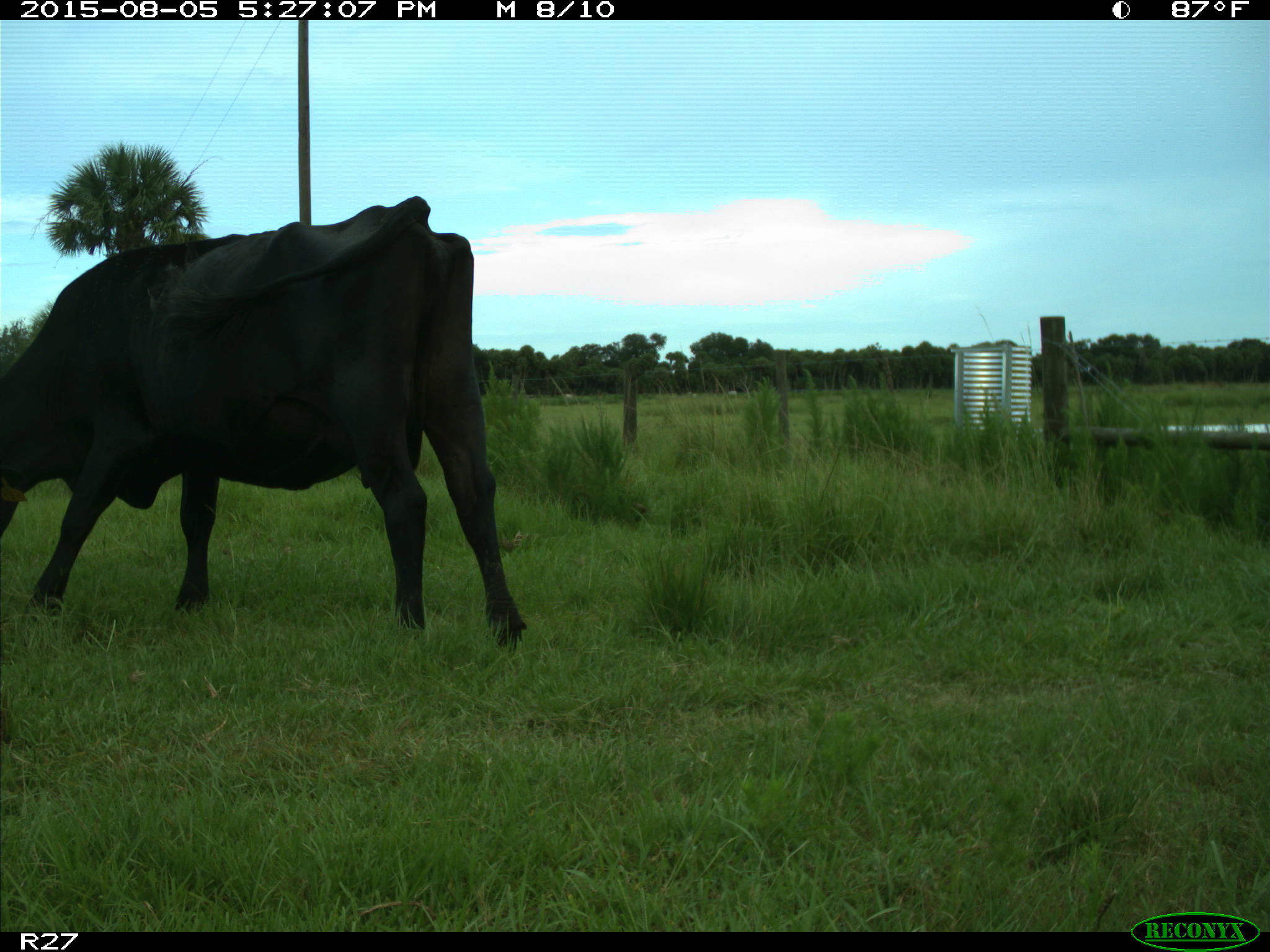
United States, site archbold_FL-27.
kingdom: Animalia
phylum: Chordata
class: Mammalia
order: Artiodactyla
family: Bovidae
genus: Bos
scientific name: Bos taurus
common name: domestic cow